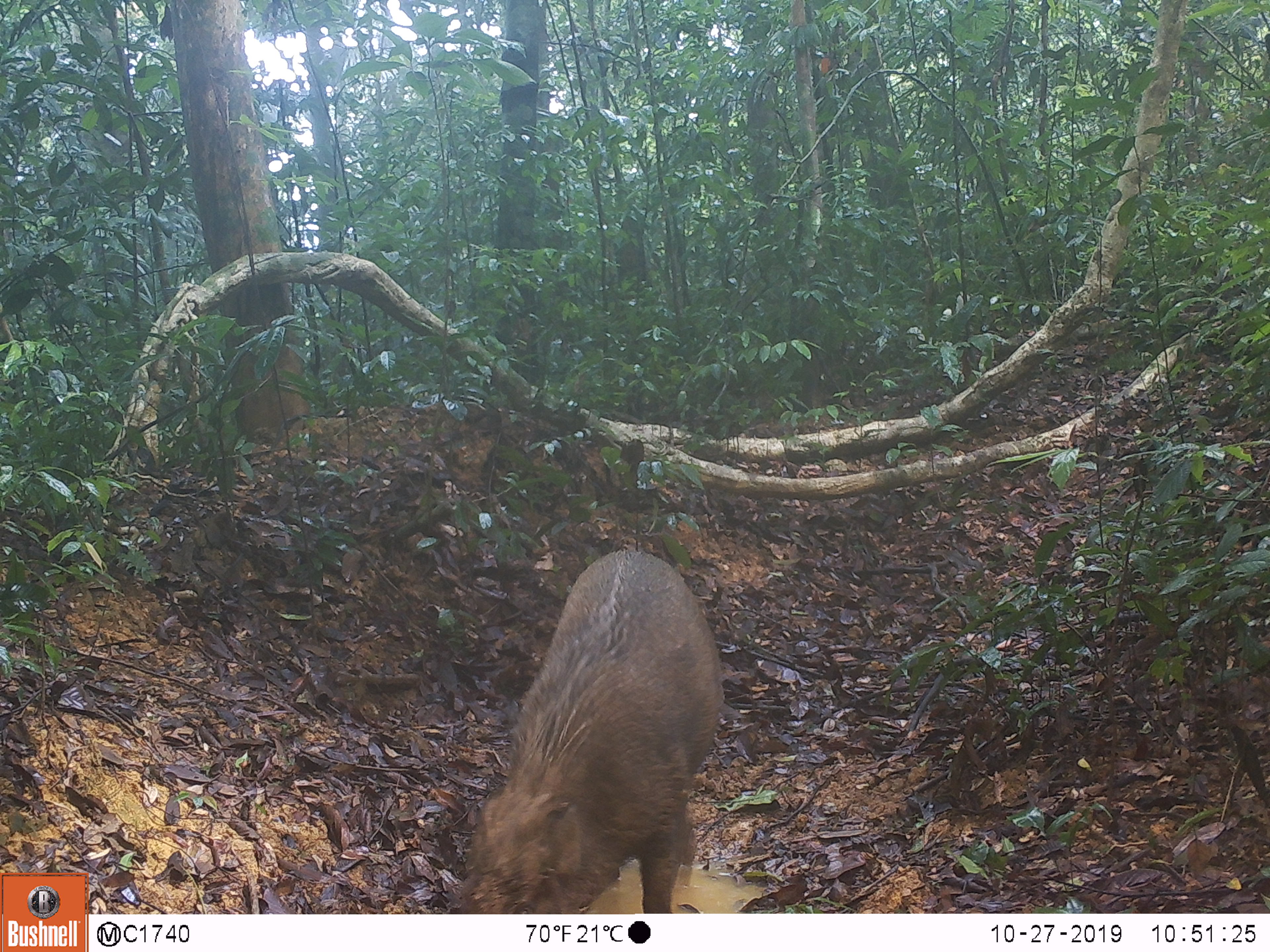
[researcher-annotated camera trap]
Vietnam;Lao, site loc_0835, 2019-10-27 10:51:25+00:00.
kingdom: Animalia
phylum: Chordata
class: Mammalia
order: Artiodactyla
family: Suidae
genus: Sus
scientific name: Sus scrofa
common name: eurasian wild pig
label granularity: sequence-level